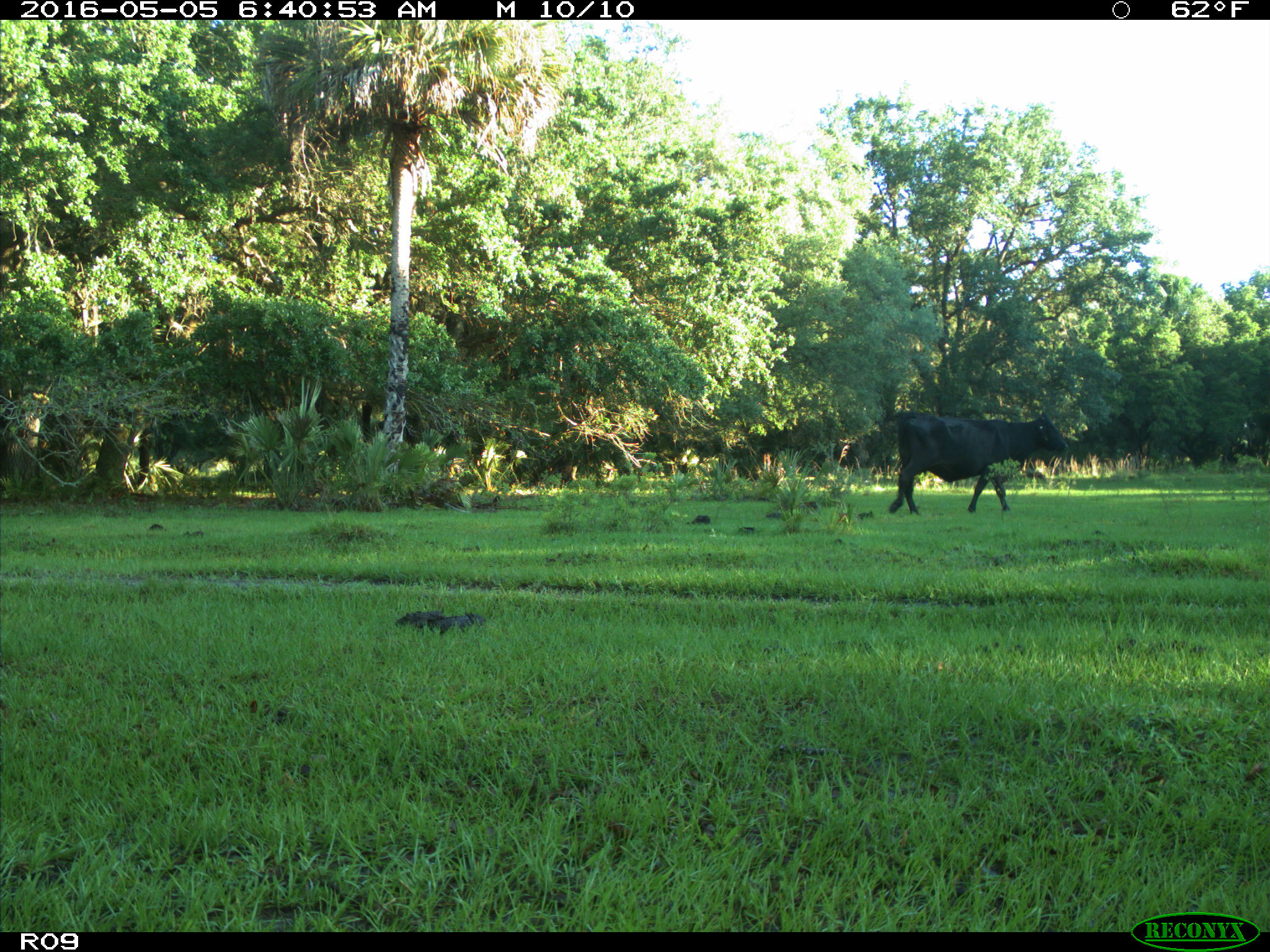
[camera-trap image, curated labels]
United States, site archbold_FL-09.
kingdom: Animalia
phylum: Chordata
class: Mammalia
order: Artiodactyla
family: Bovidae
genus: Bos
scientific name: Bos taurus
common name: domestic cow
Bos taurus (domestic cow).